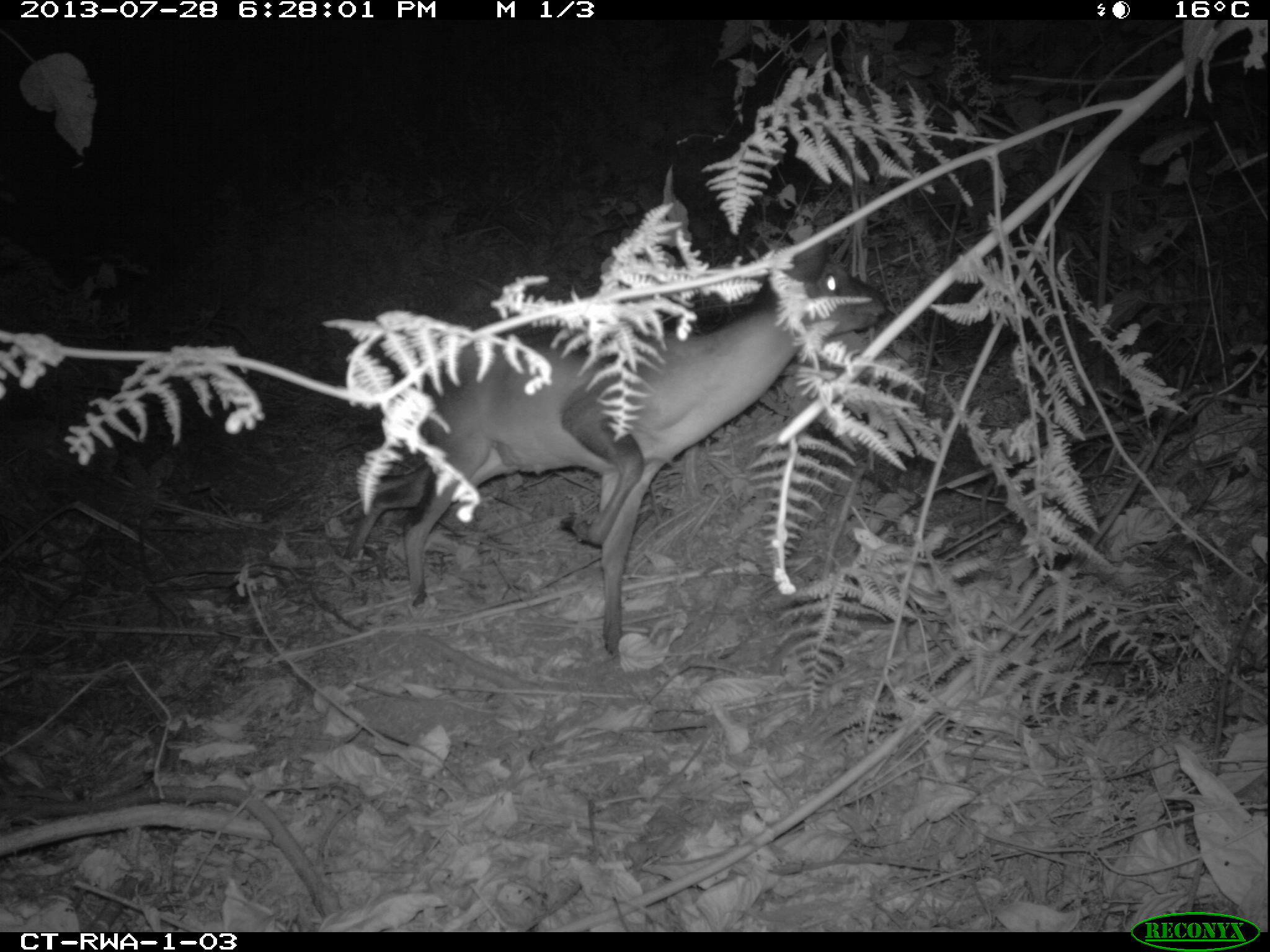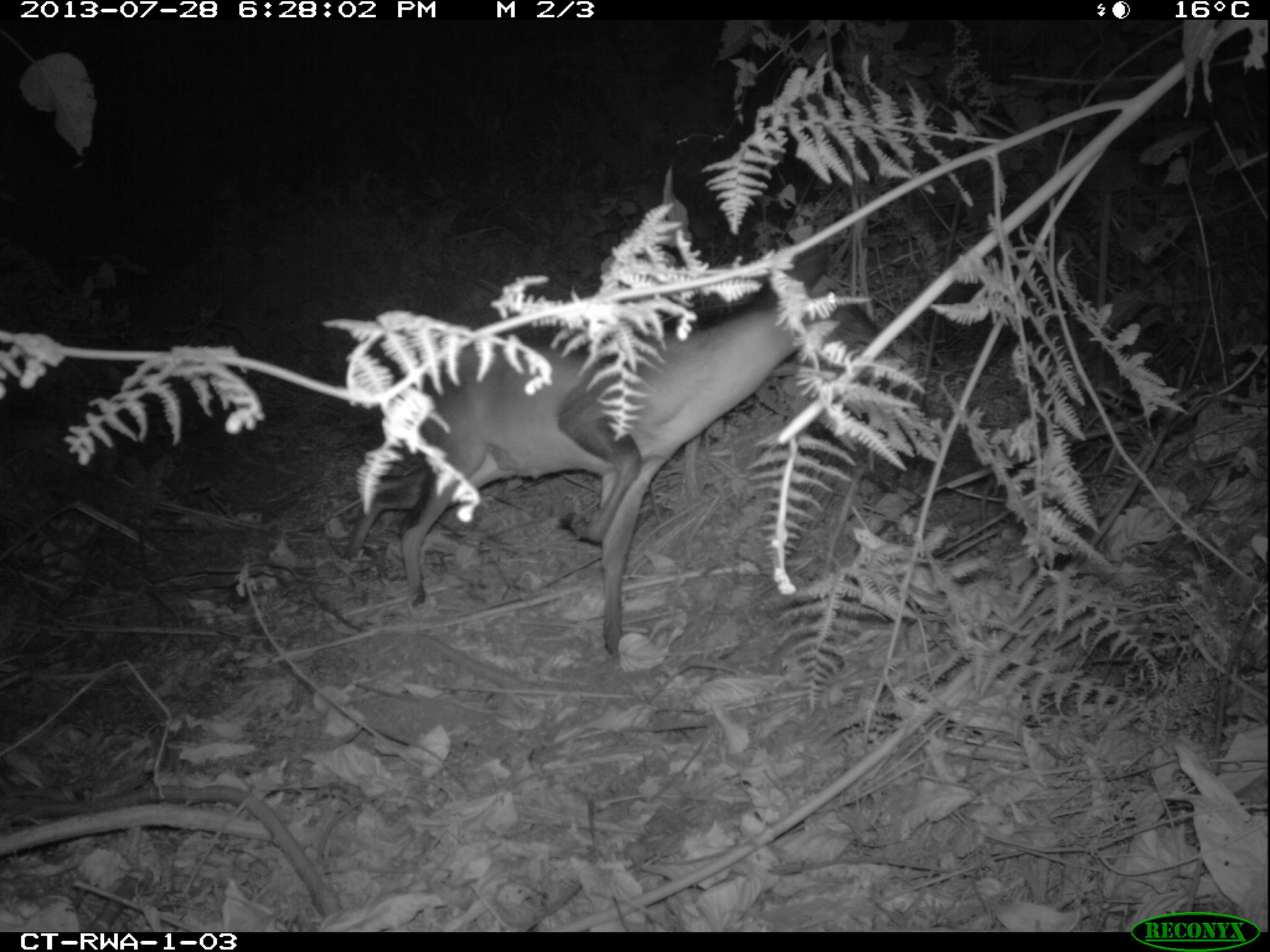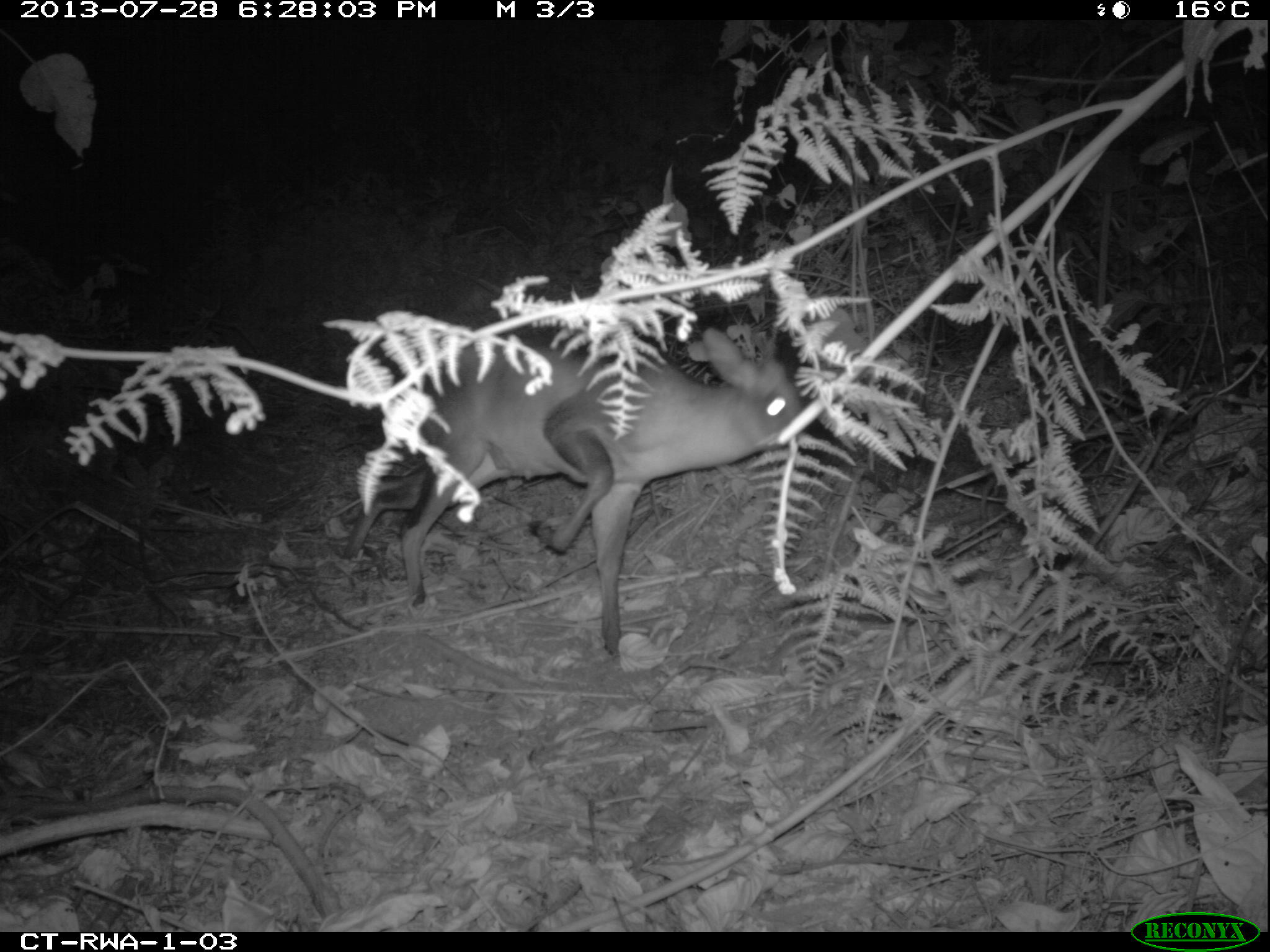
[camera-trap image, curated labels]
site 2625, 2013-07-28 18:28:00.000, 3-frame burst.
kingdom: Animalia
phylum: Chordata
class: Mammalia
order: Artiodactyla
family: Bovidae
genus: Cephalophus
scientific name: Cephalophus nigrifrons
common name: black-fronted duiker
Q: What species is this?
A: Cephalophus nigrifrons (black-fronted duiker).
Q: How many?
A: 2.